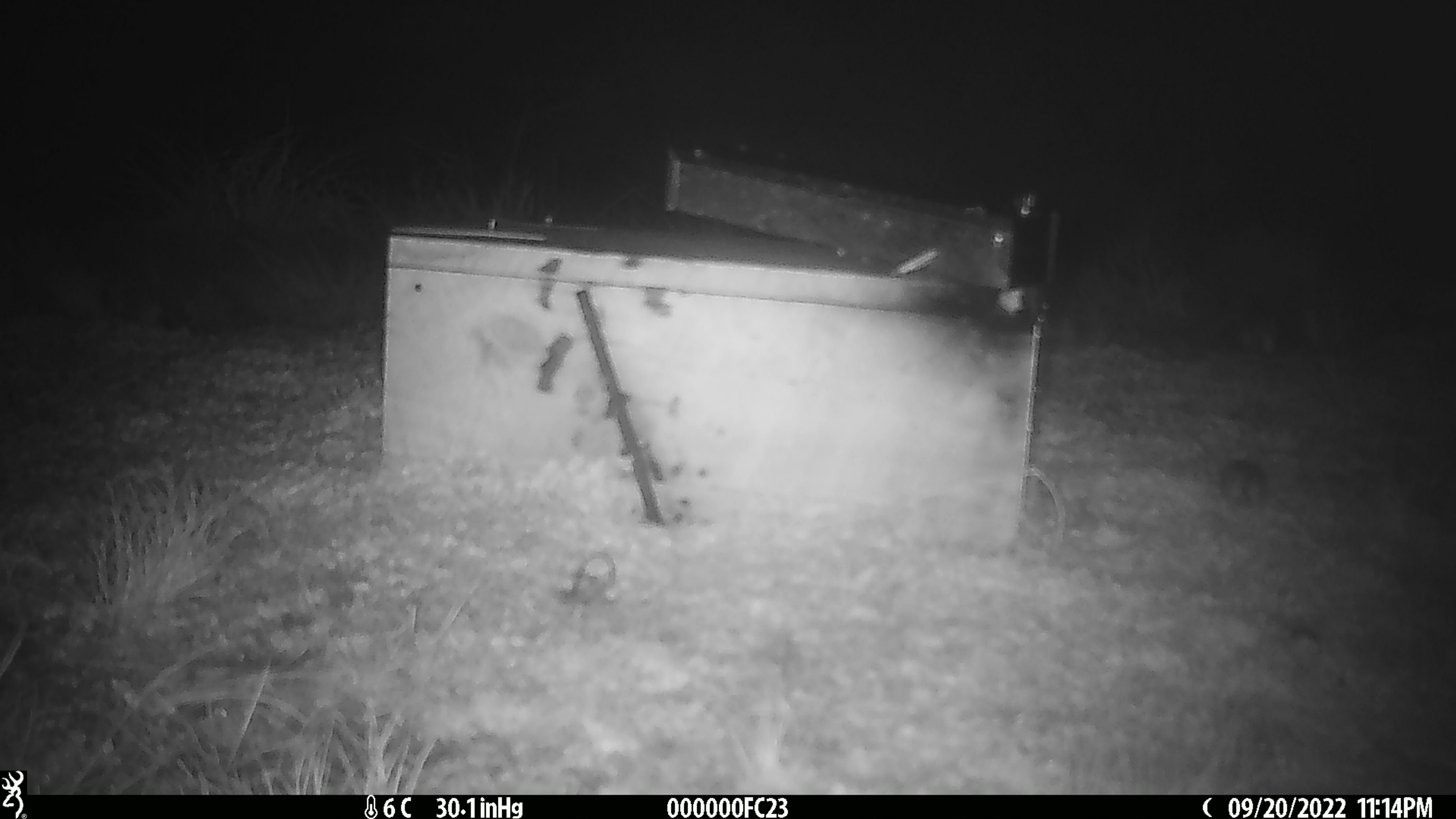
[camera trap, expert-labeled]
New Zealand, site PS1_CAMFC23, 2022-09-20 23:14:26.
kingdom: Animalia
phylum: Chordata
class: Mammalia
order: Rodentia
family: Muridae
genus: Mus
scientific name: Mus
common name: mouse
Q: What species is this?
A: Mouse (Mus).